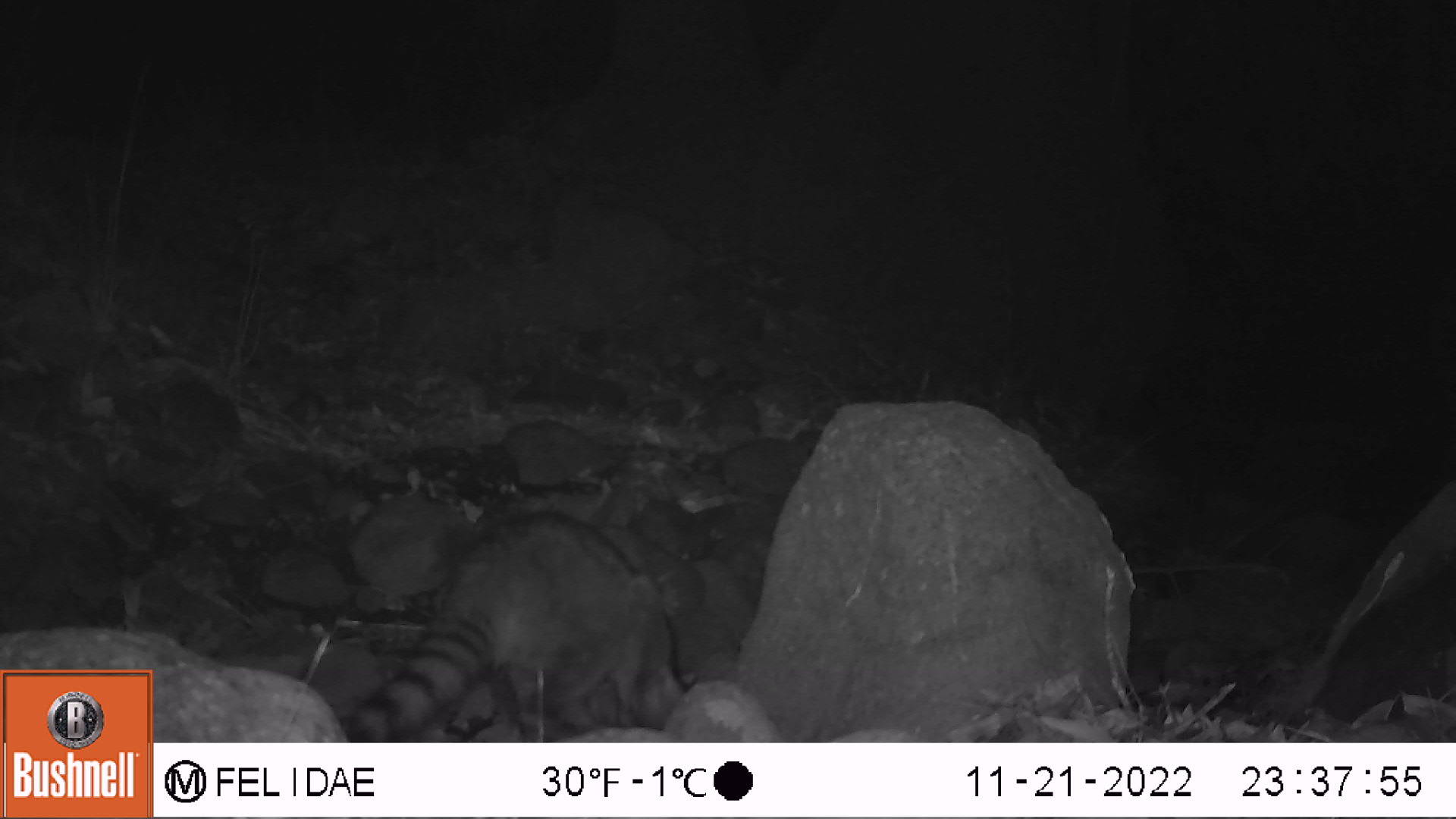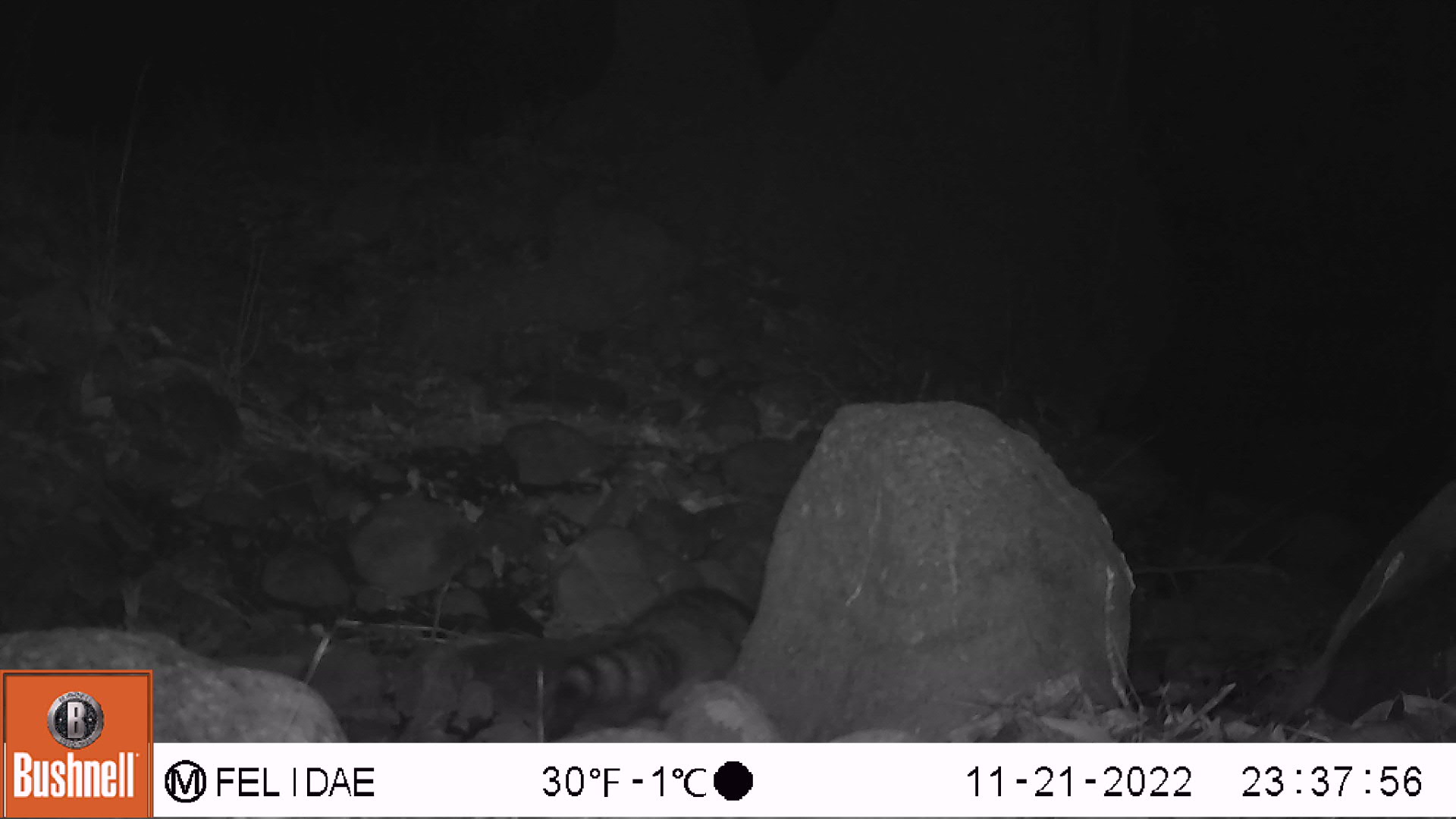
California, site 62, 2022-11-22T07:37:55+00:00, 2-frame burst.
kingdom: Animalia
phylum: Chordata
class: Mammalia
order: Carnivora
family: Procyonidae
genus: Procyon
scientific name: Procyon lotor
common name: raccoon